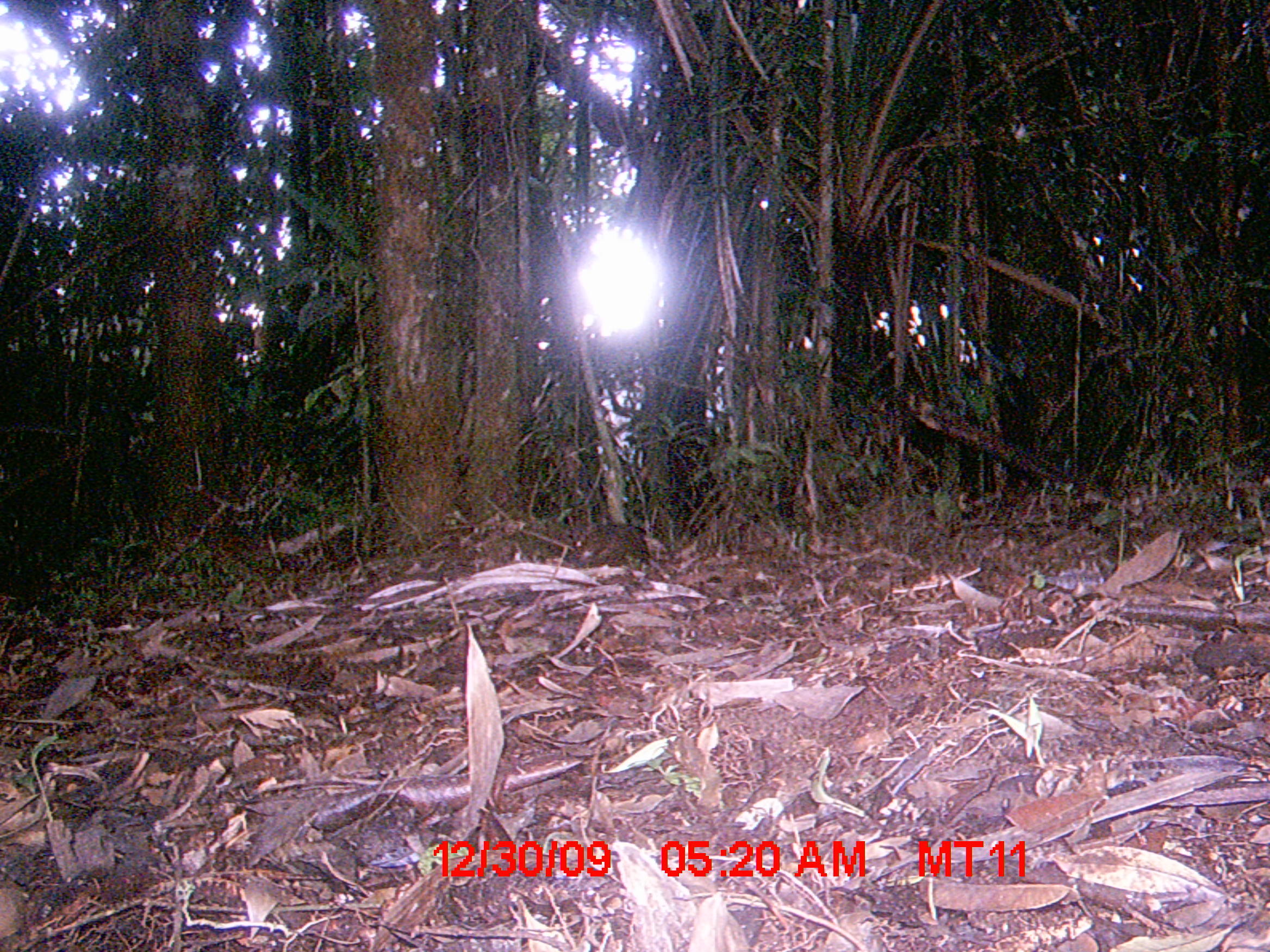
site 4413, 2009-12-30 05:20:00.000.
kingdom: Animalia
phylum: Chordata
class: Mammalia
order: Rodentia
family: Nesomyidae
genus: Hypogeomys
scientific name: Hypogeomys antimena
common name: malagasy giant rat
Hypogeomys antimena (malagasy giant rat), count 1.